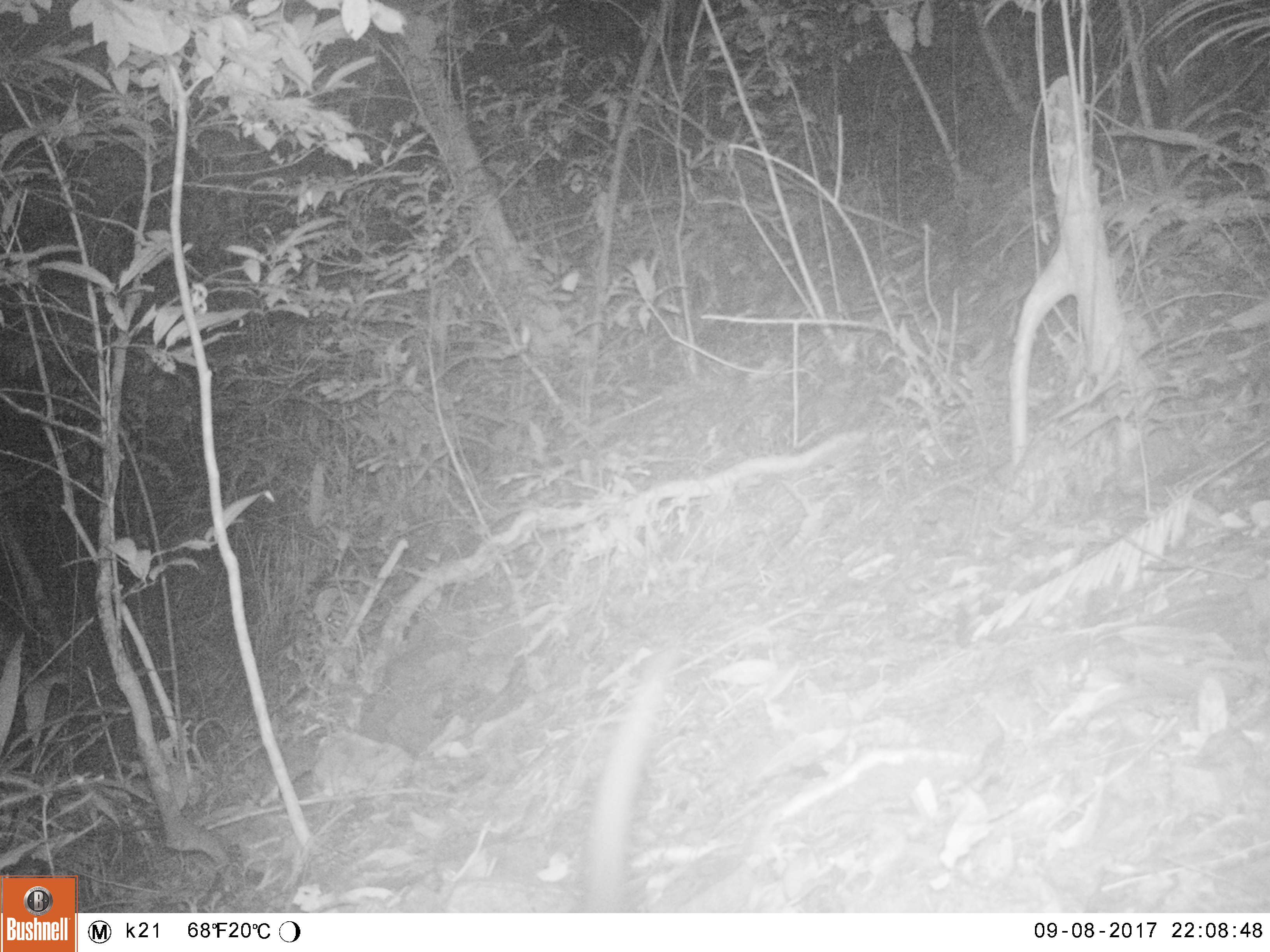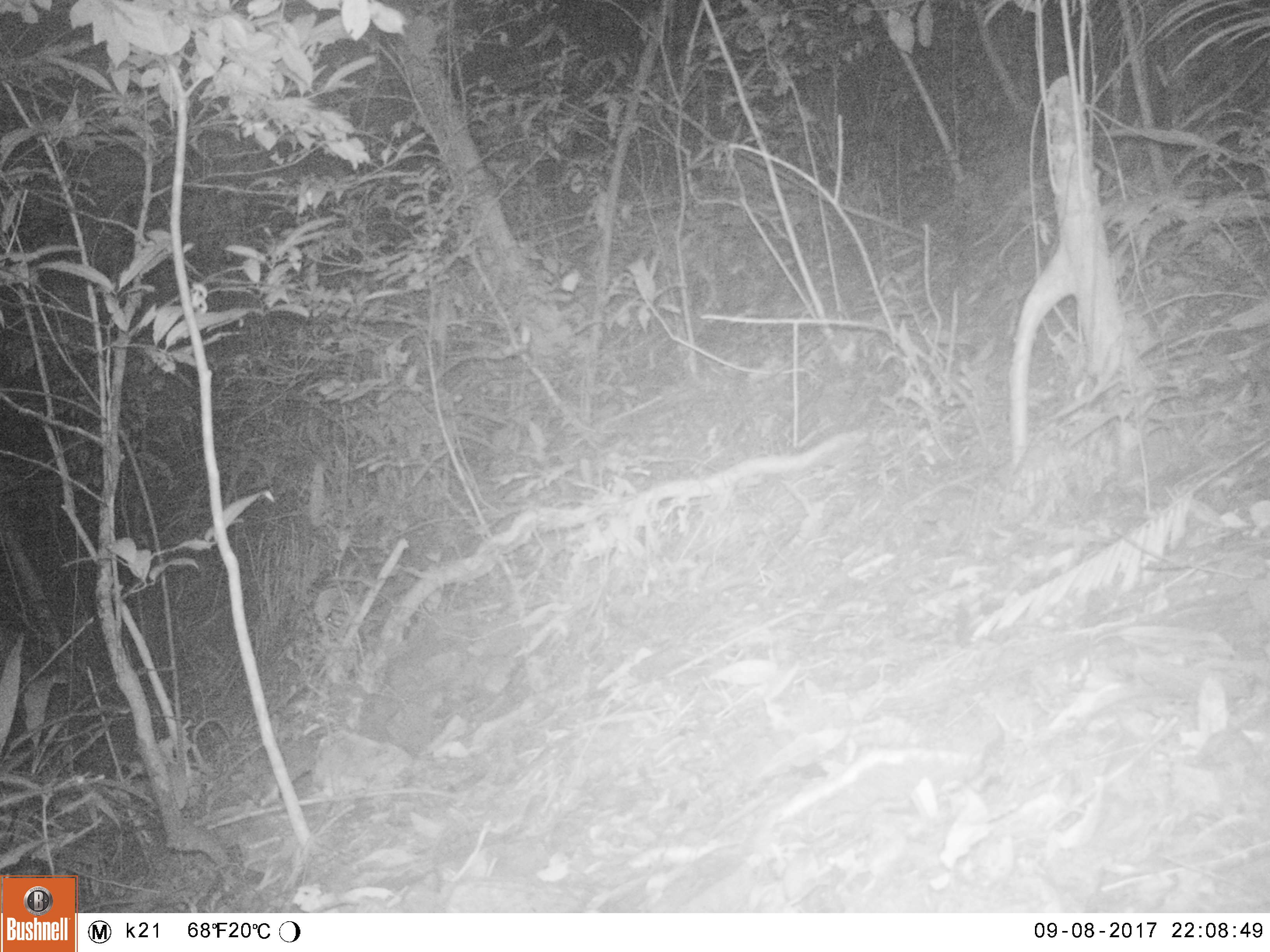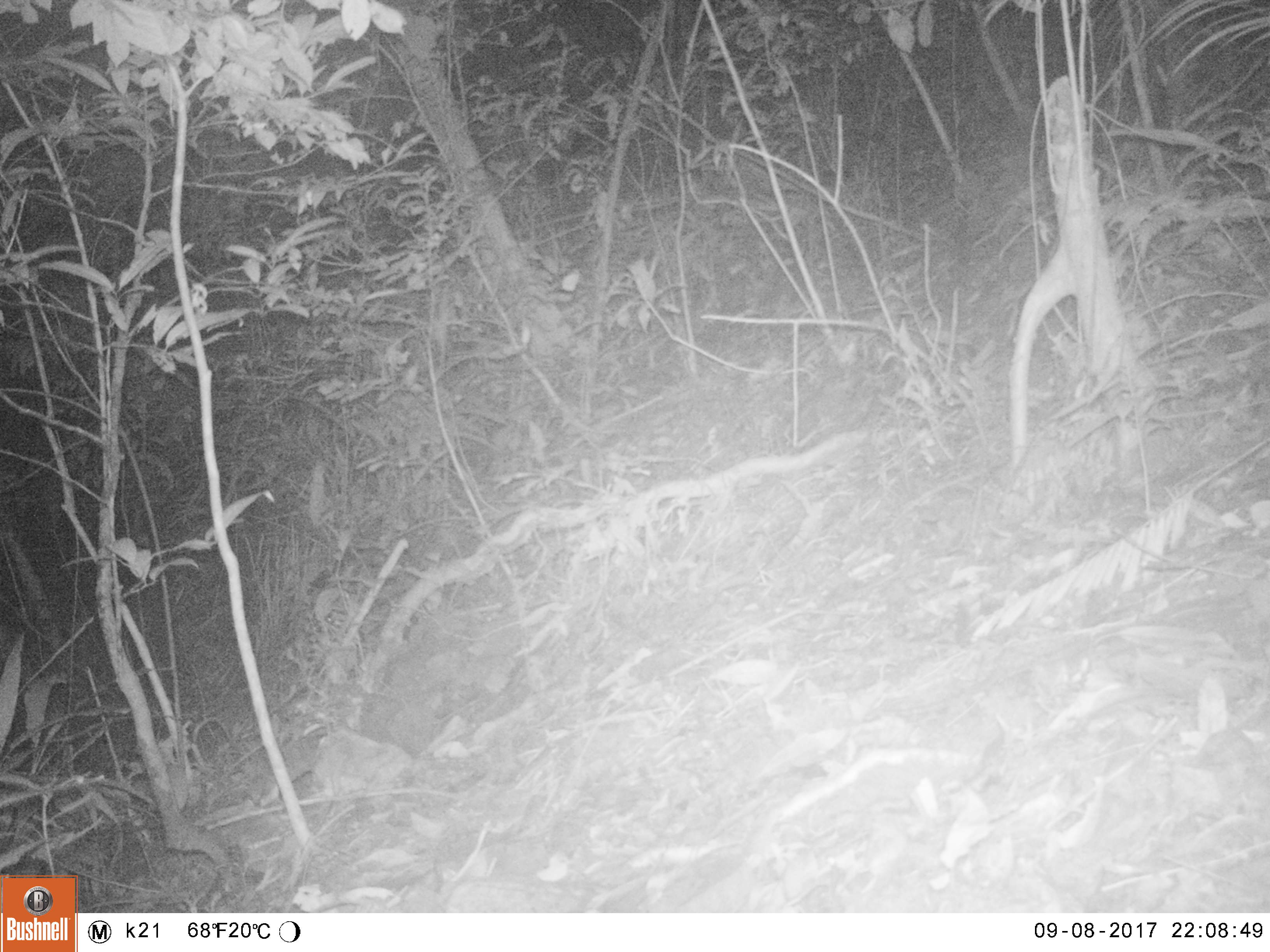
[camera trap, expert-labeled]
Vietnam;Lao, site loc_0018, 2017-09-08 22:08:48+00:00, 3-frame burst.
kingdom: Animalia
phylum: Chordata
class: Mammalia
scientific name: Mammalia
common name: mammal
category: unidentified small mammal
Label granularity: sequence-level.